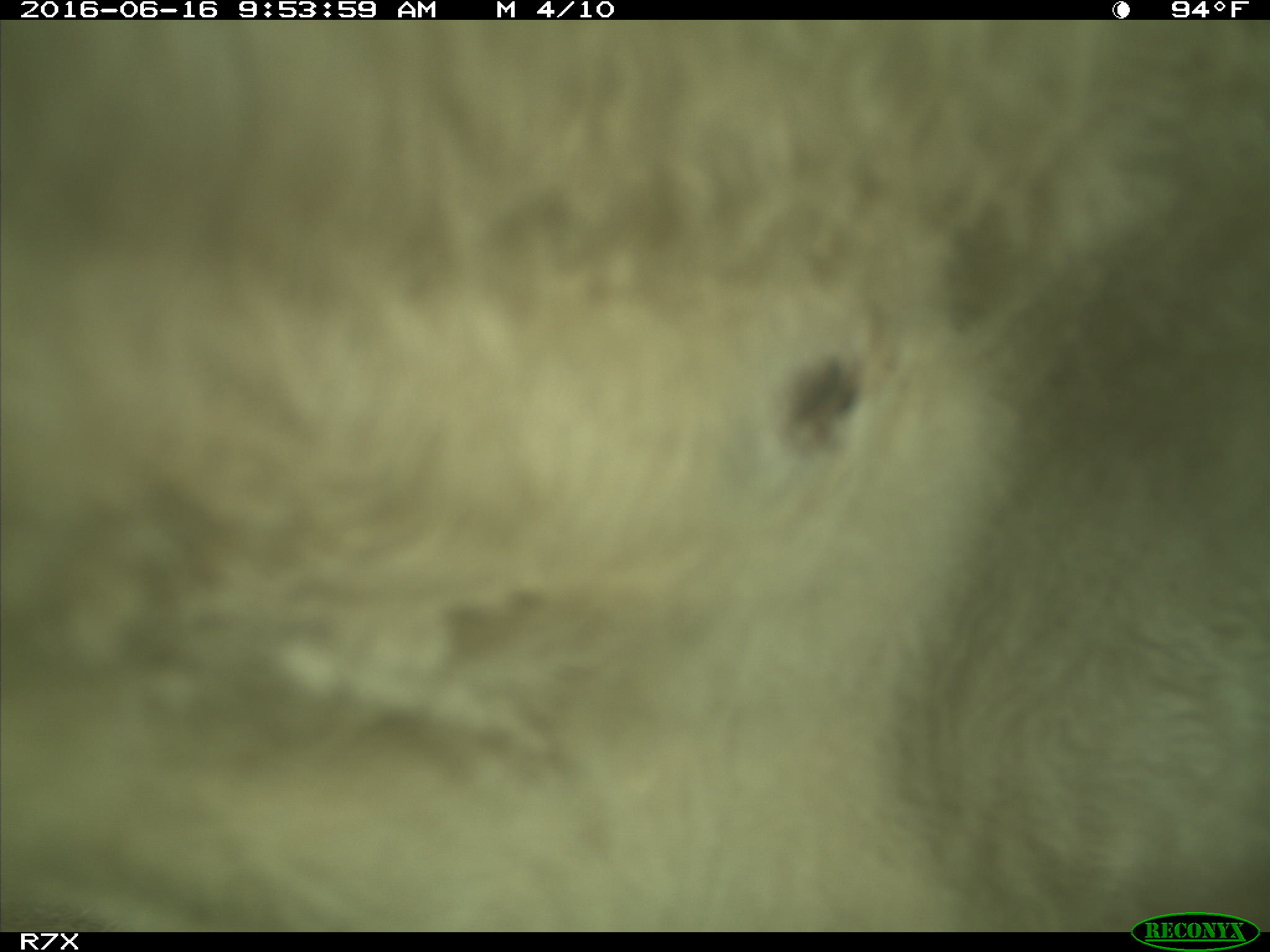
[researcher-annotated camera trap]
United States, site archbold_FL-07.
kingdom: Animalia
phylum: Chordata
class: Mammalia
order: Artiodactyla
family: Bovidae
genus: Bos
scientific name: Bos taurus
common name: domestic cow